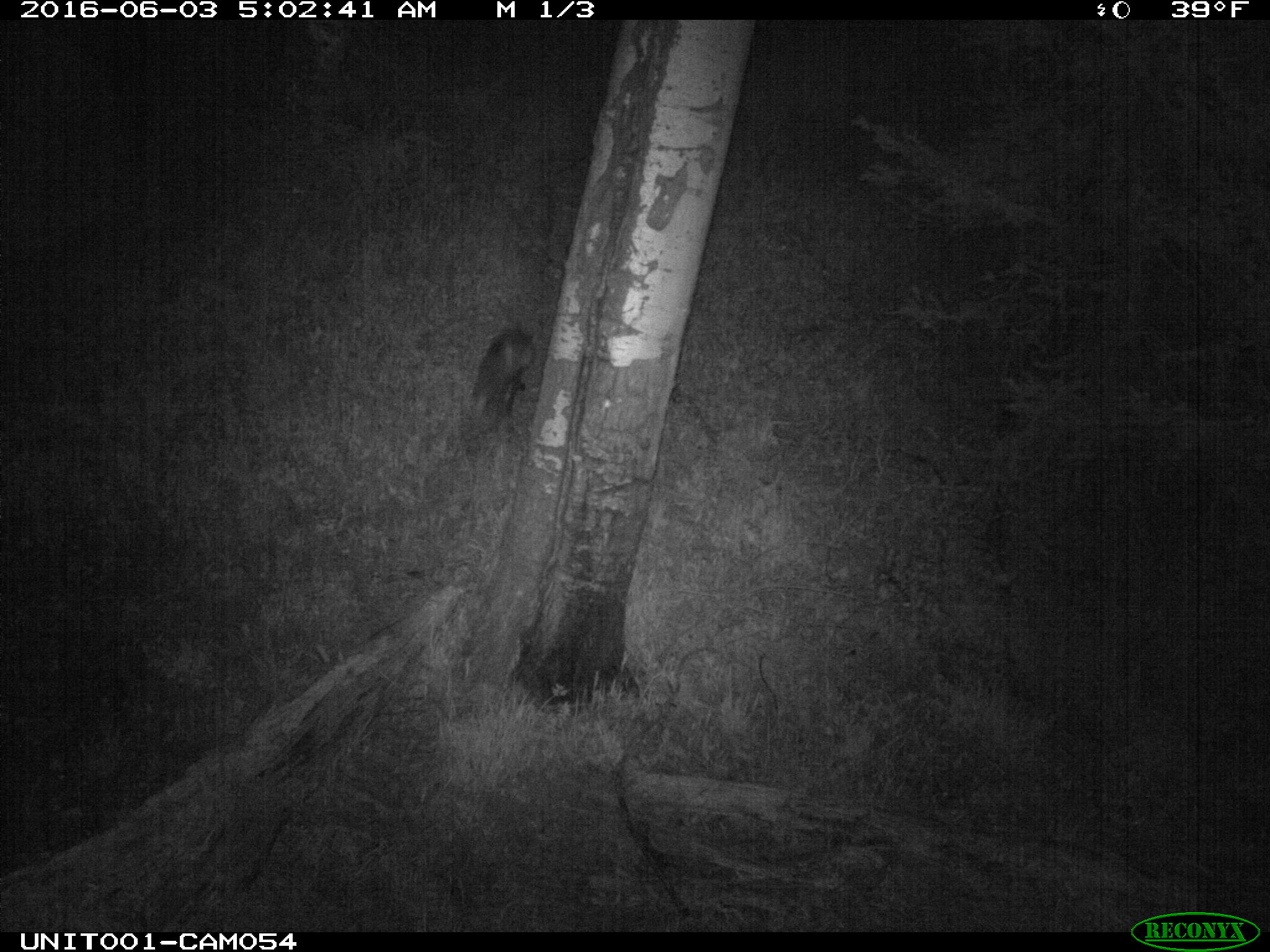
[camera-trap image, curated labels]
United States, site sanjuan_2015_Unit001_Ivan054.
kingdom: Animalia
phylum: Chordata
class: Mammalia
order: Carnivora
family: Canidae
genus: Vulpes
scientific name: Vulpes vulpes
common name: red fox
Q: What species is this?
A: Vulpes vulpes (red fox).